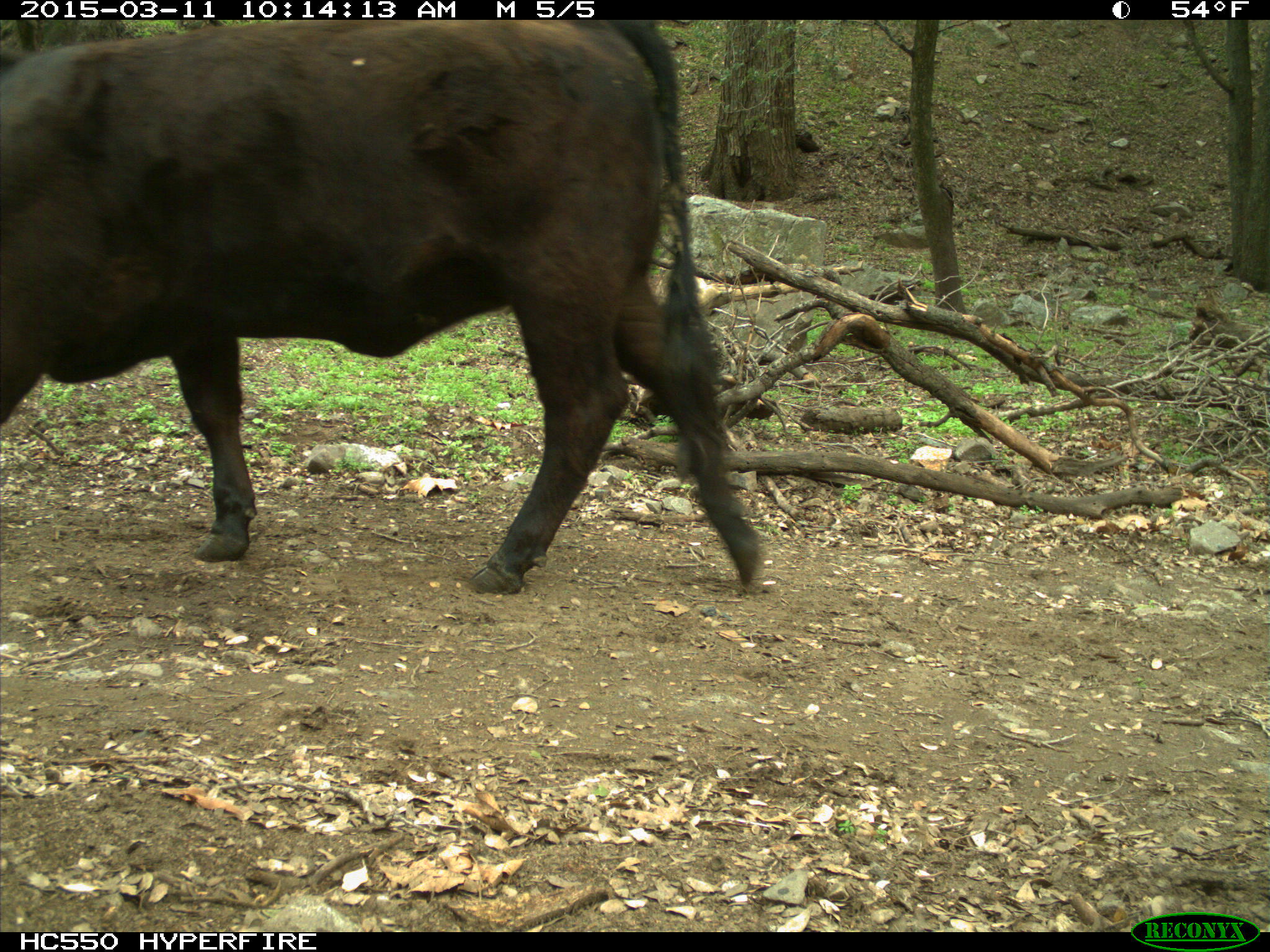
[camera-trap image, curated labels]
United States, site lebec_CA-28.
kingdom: Animalia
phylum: Chordata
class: Mammalia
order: Artiodactyla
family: Bovidae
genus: Bos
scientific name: Bos taurus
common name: domestic cow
Bos taurus (domestic cow).